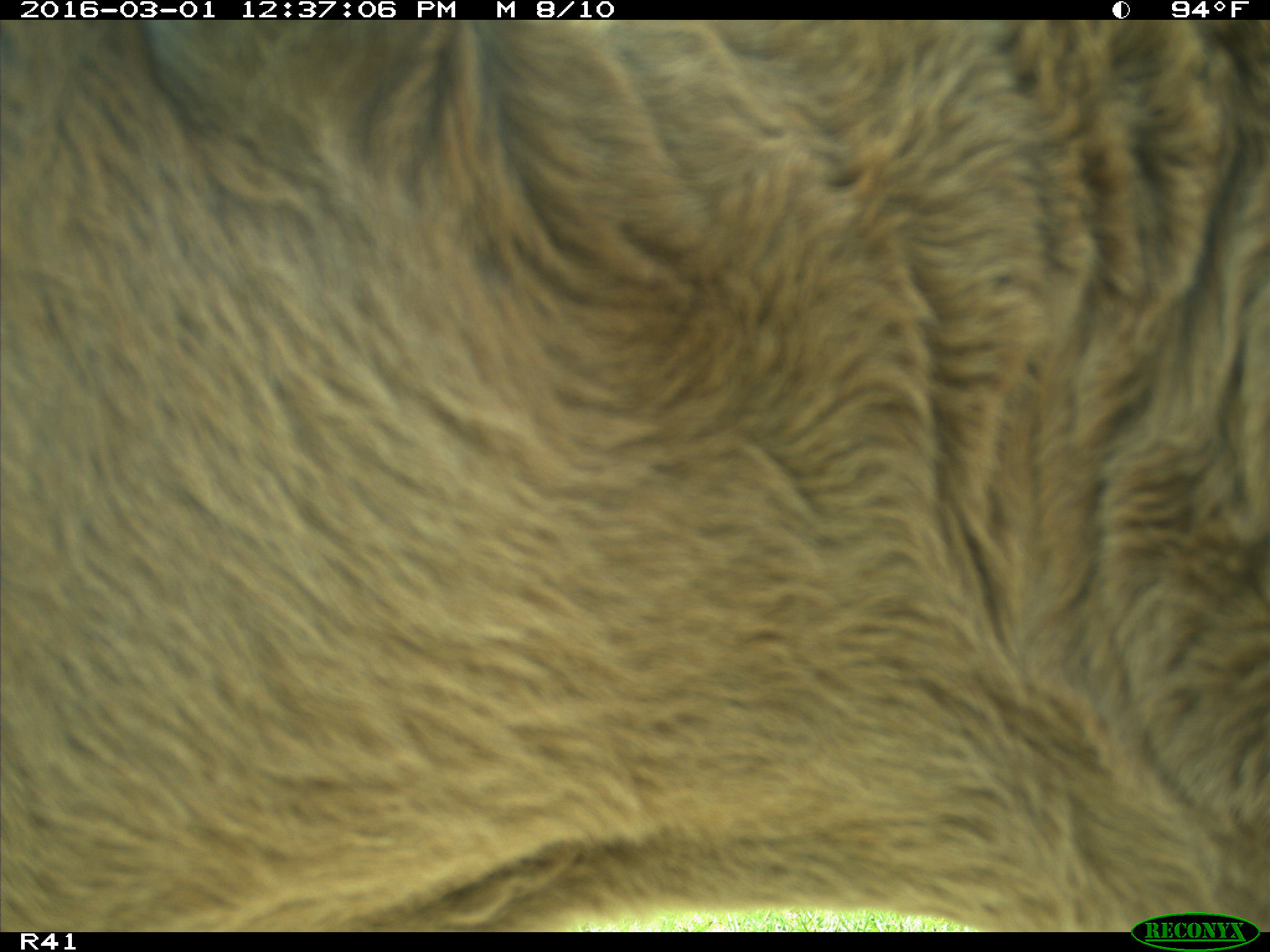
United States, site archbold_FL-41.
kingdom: Animalia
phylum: Chordata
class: Mammalia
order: Artiodactyla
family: Bovidae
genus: Bos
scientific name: Bos taurus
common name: domestic cow